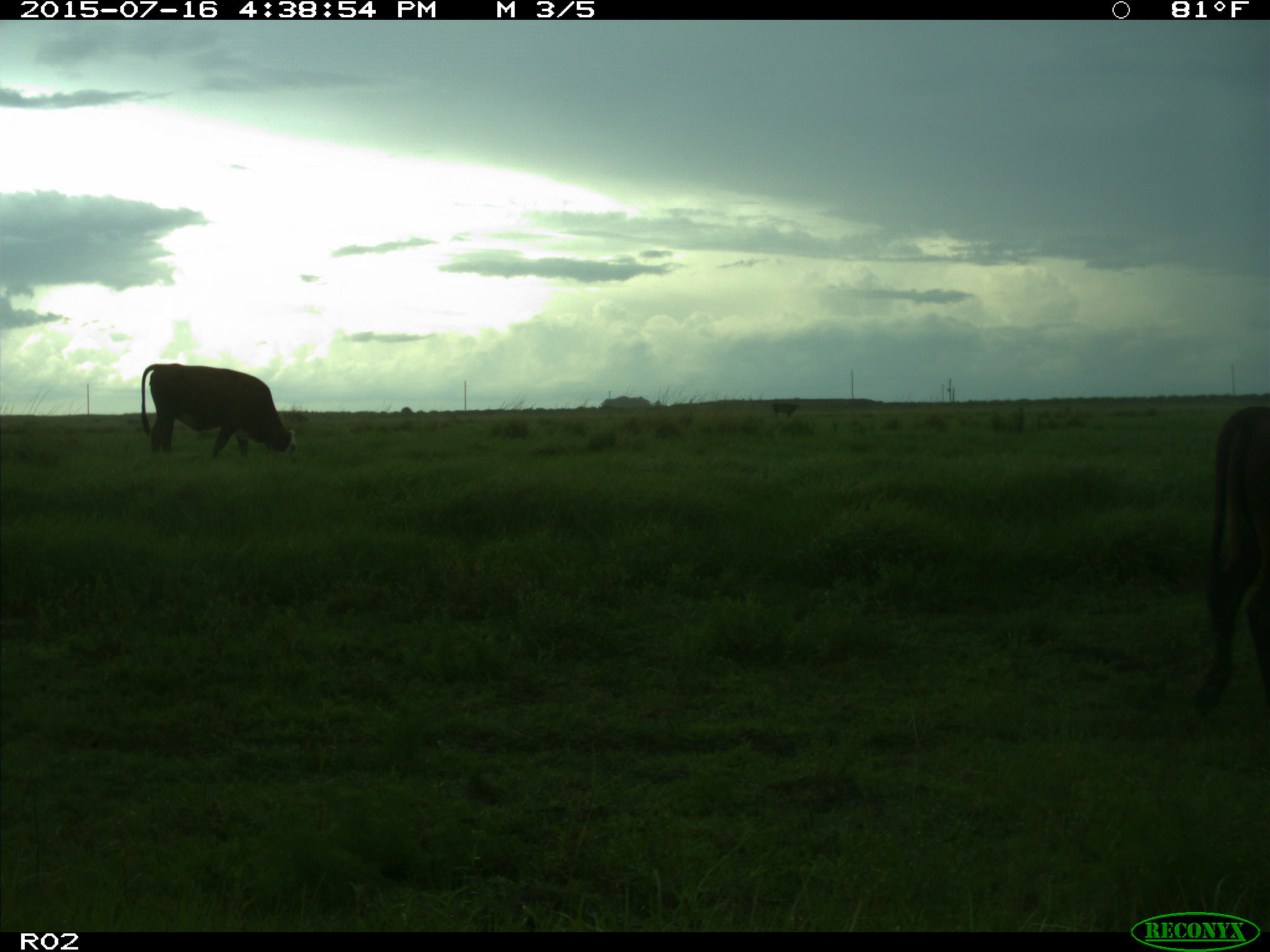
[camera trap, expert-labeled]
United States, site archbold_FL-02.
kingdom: Animalia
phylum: Chordata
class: Mammalia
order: Artiodactyla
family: Bovidae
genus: Bos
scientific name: Bos taurus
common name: domestic cow